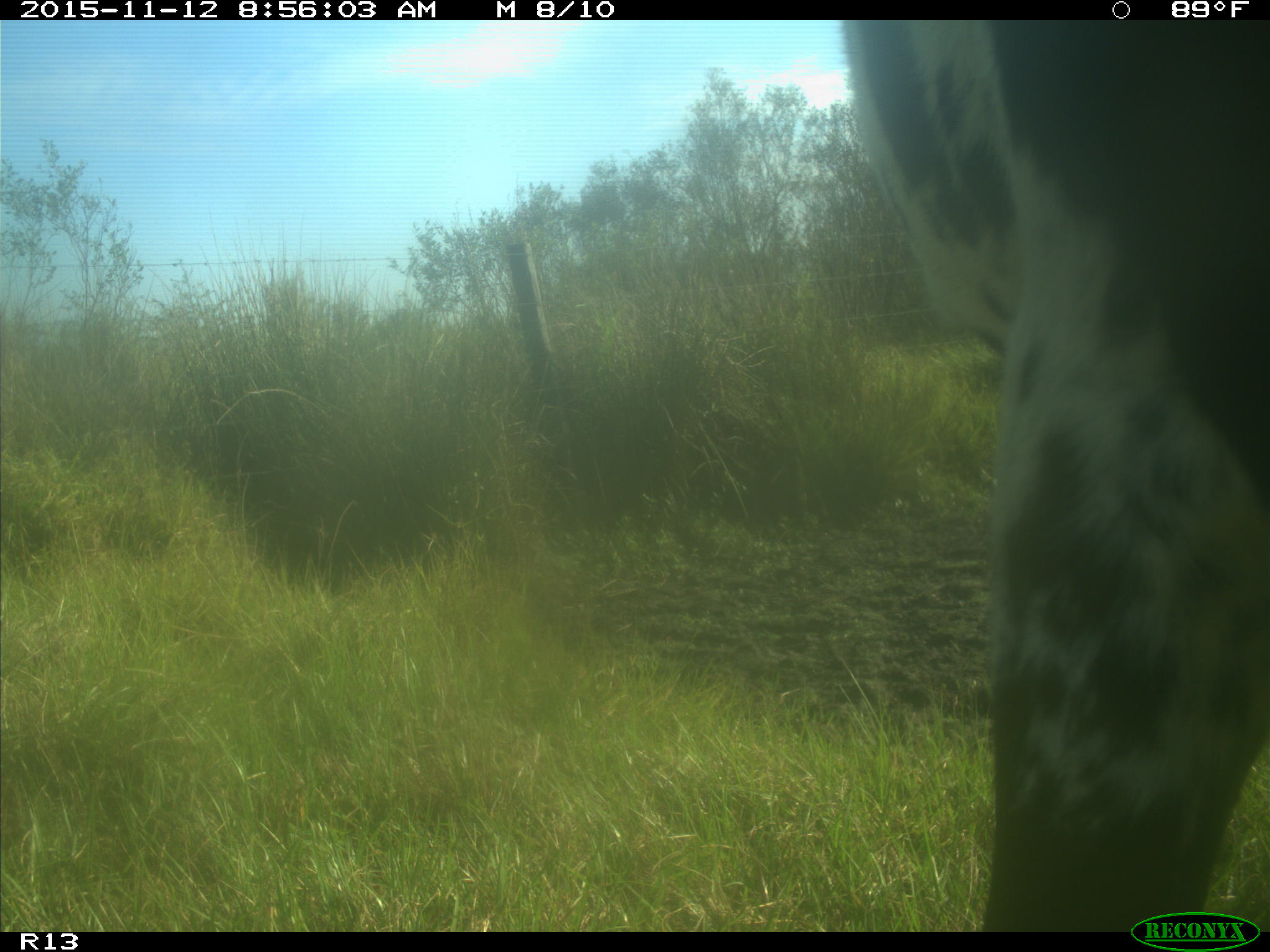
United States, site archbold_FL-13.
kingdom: Animalia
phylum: Chordata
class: Mammalia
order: Artiodactyla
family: Bovidae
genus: Bos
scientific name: Bos taurus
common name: domestic cow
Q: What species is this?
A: Bos taurus (domestic cow).